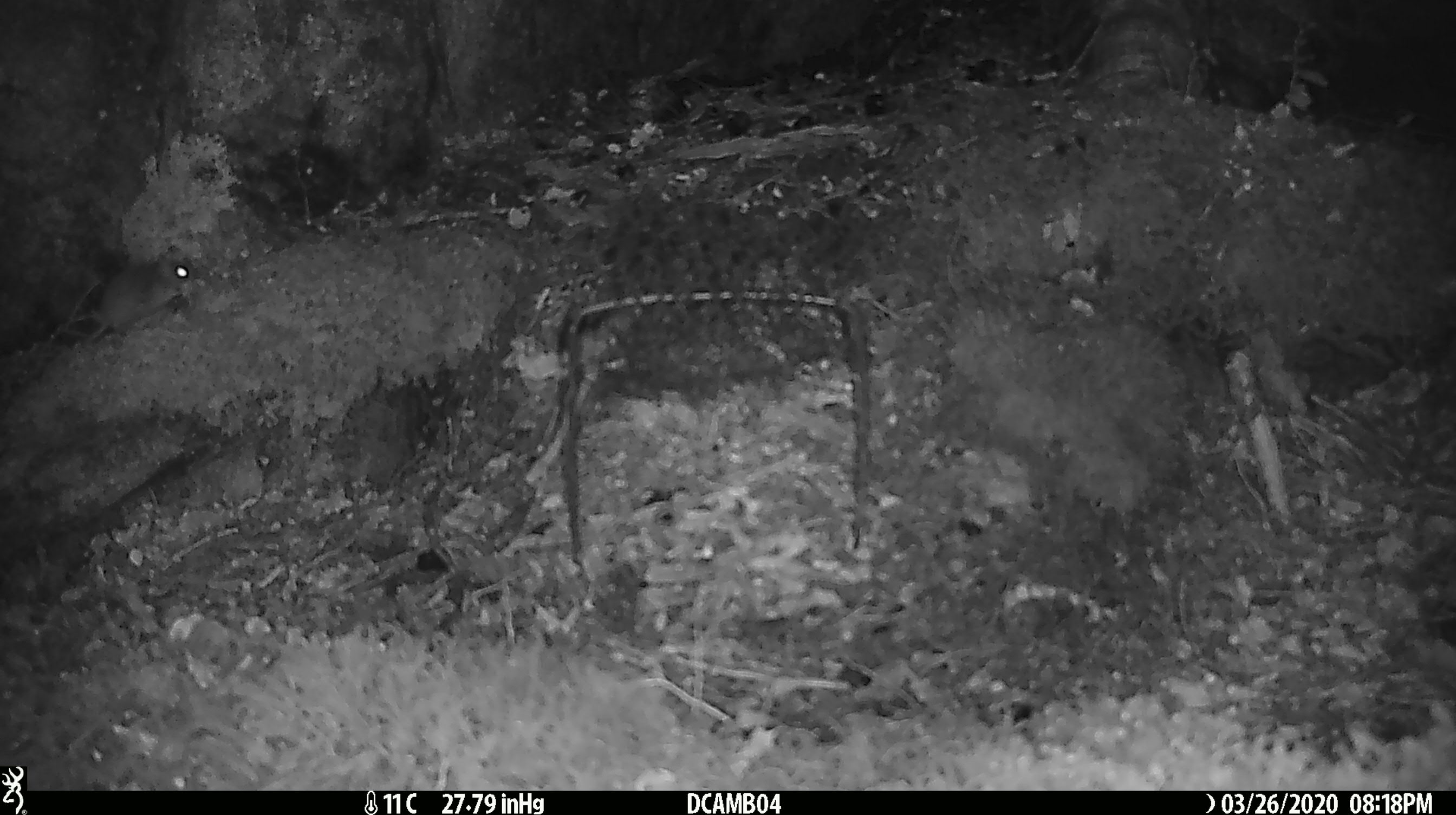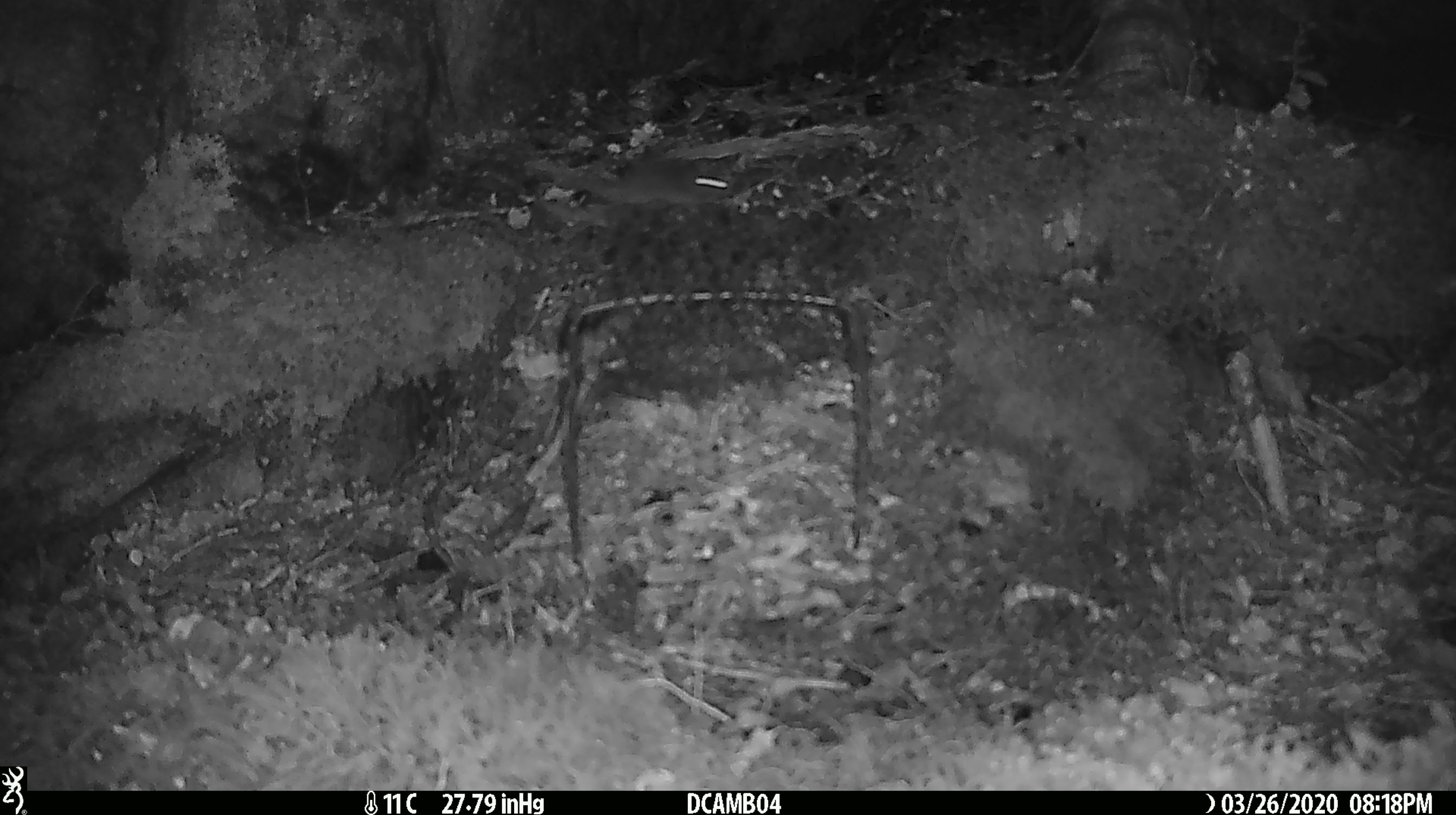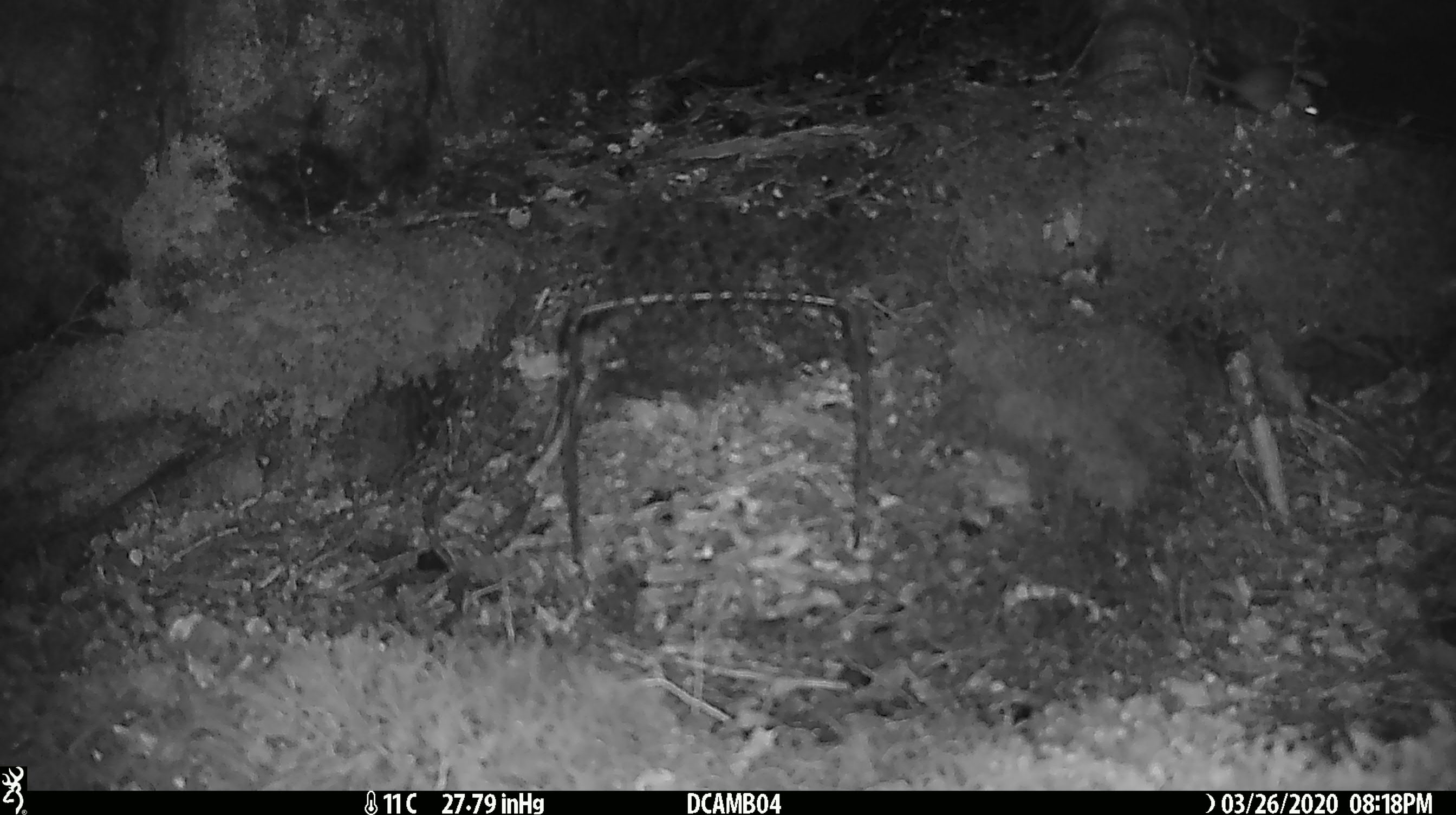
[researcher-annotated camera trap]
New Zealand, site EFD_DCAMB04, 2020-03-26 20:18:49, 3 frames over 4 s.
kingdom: Animalia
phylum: Chordata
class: Mammalia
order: Rodentia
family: Muridae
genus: Mus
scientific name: Mus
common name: mouse